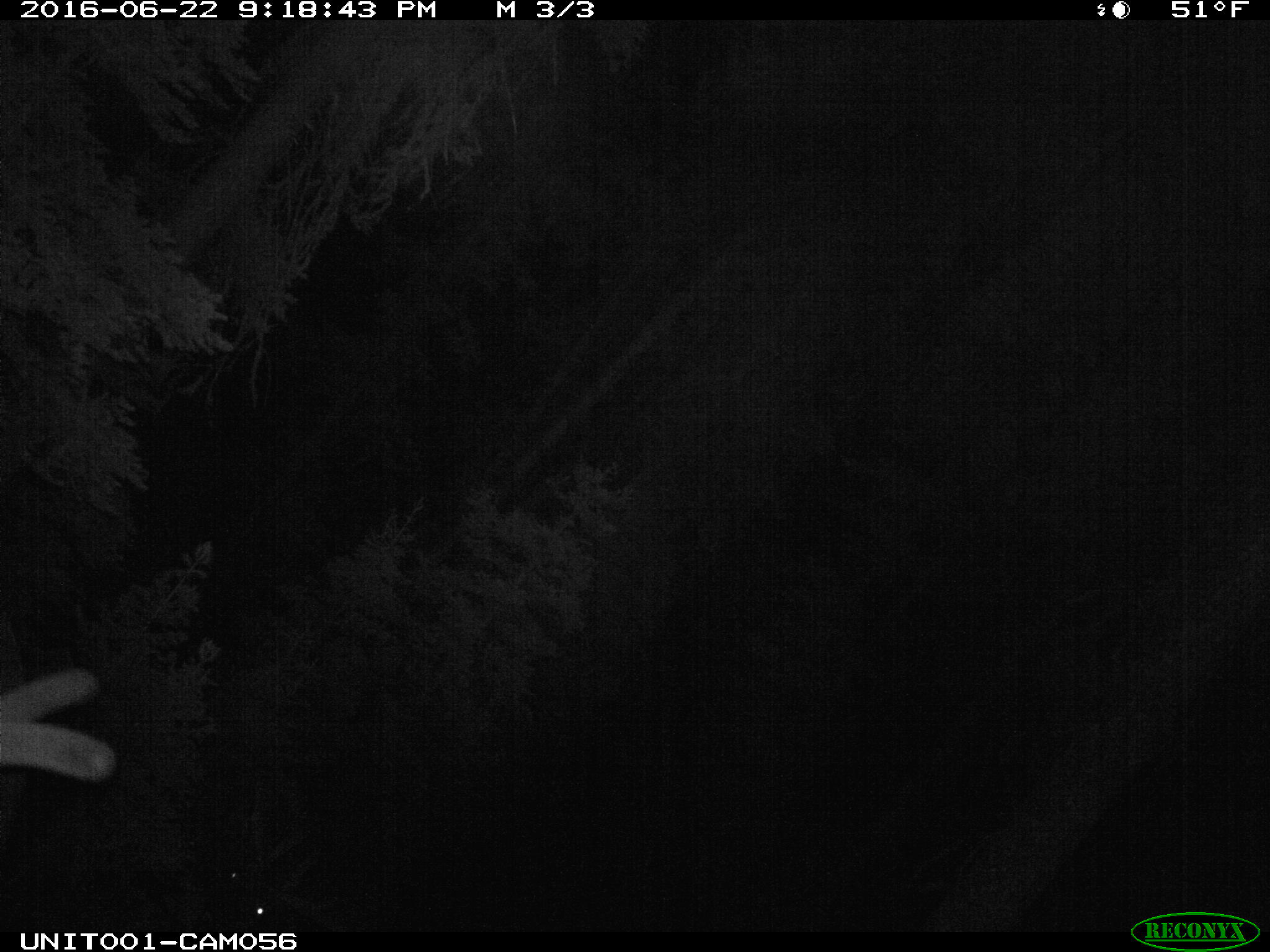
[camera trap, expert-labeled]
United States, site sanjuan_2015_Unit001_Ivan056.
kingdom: Animalia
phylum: Chordata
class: Mammalia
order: Artiodactyla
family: Cervidae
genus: Cervus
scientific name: Cervus elaphus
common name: red deer